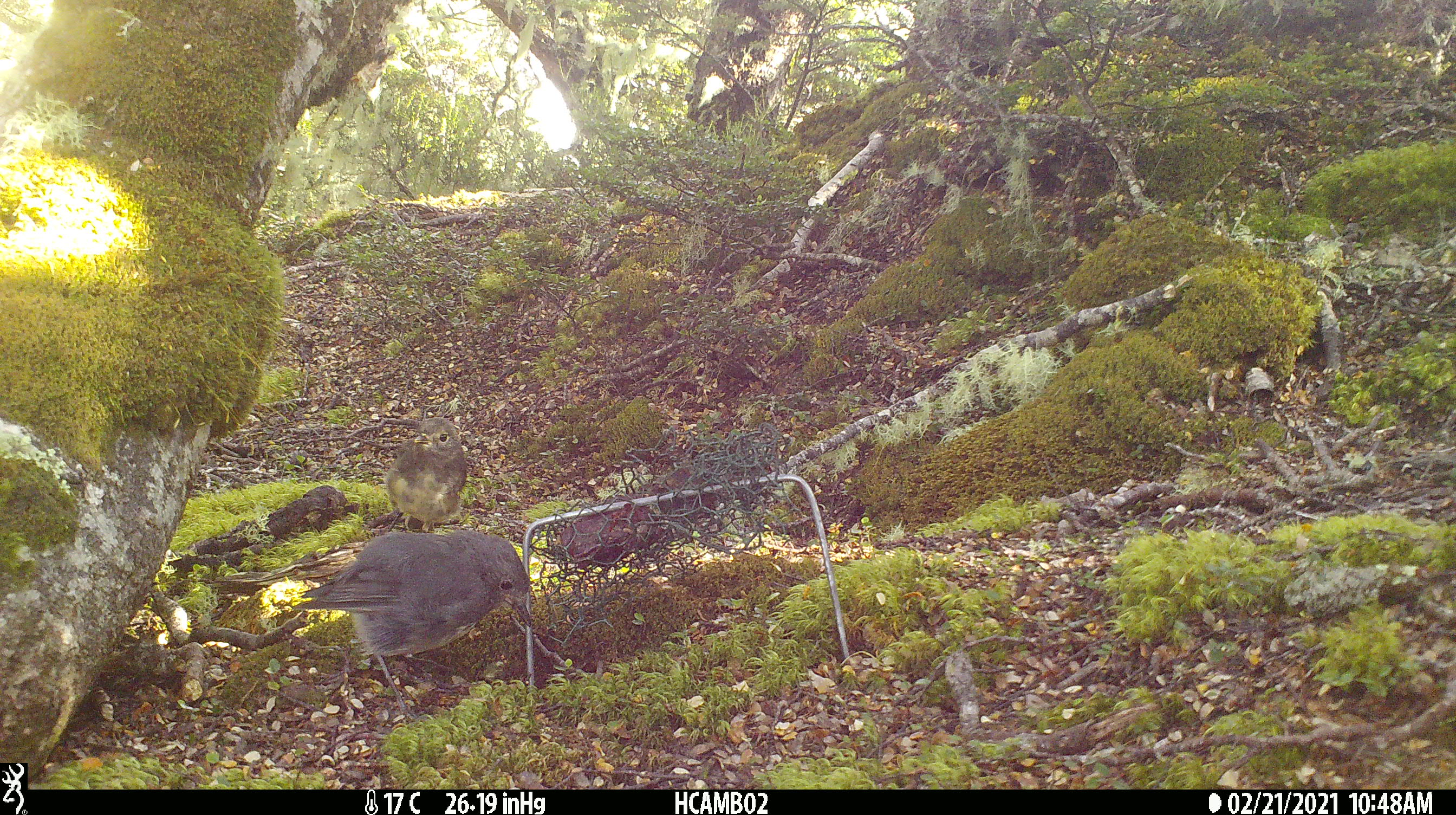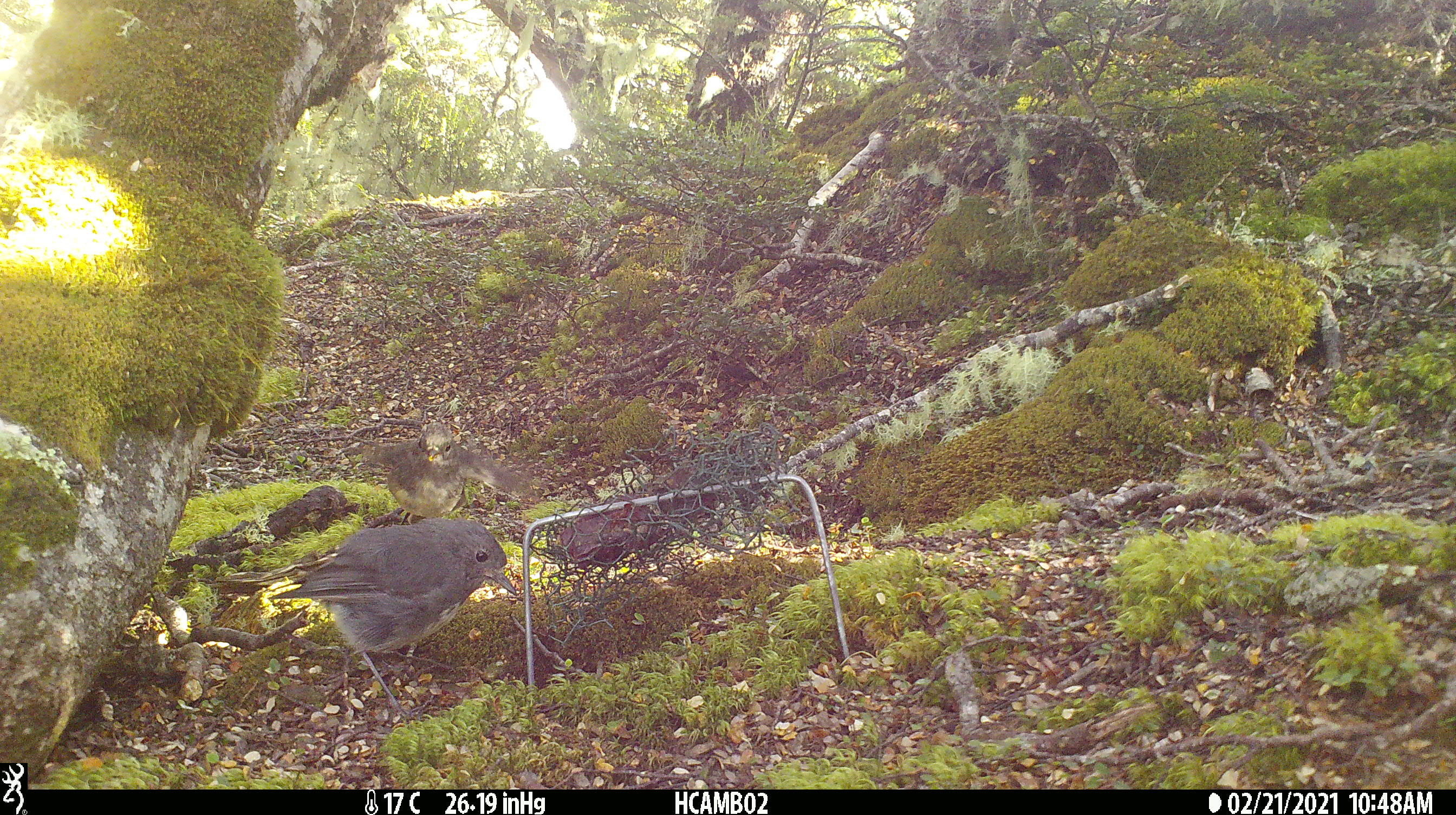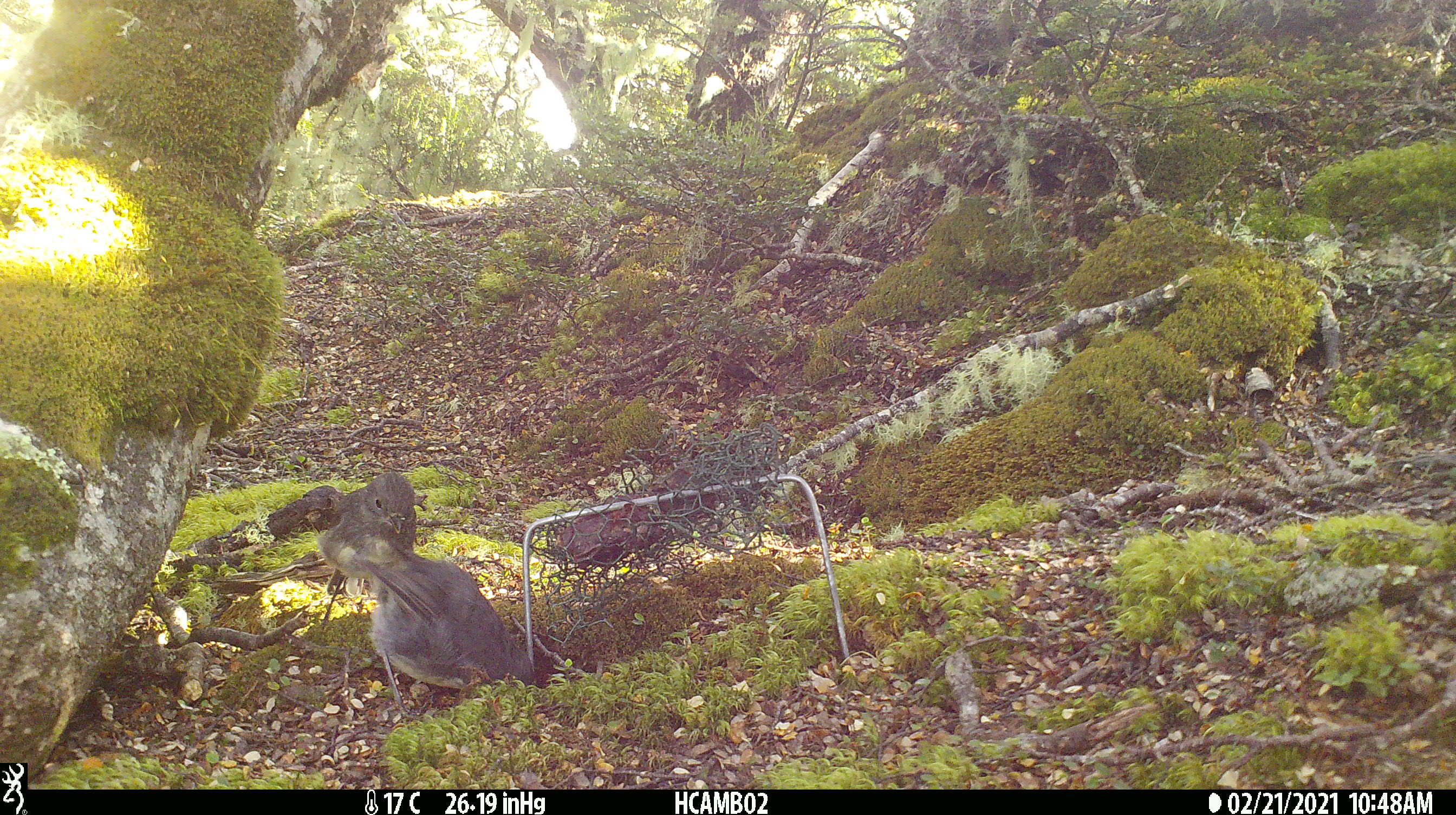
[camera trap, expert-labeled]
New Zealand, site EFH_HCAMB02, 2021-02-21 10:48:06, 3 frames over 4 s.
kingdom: Animalia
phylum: Chordata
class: Aves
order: Passeriformes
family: Petroicidae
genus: Petroica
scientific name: Petroica australis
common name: new zealand robin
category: robin